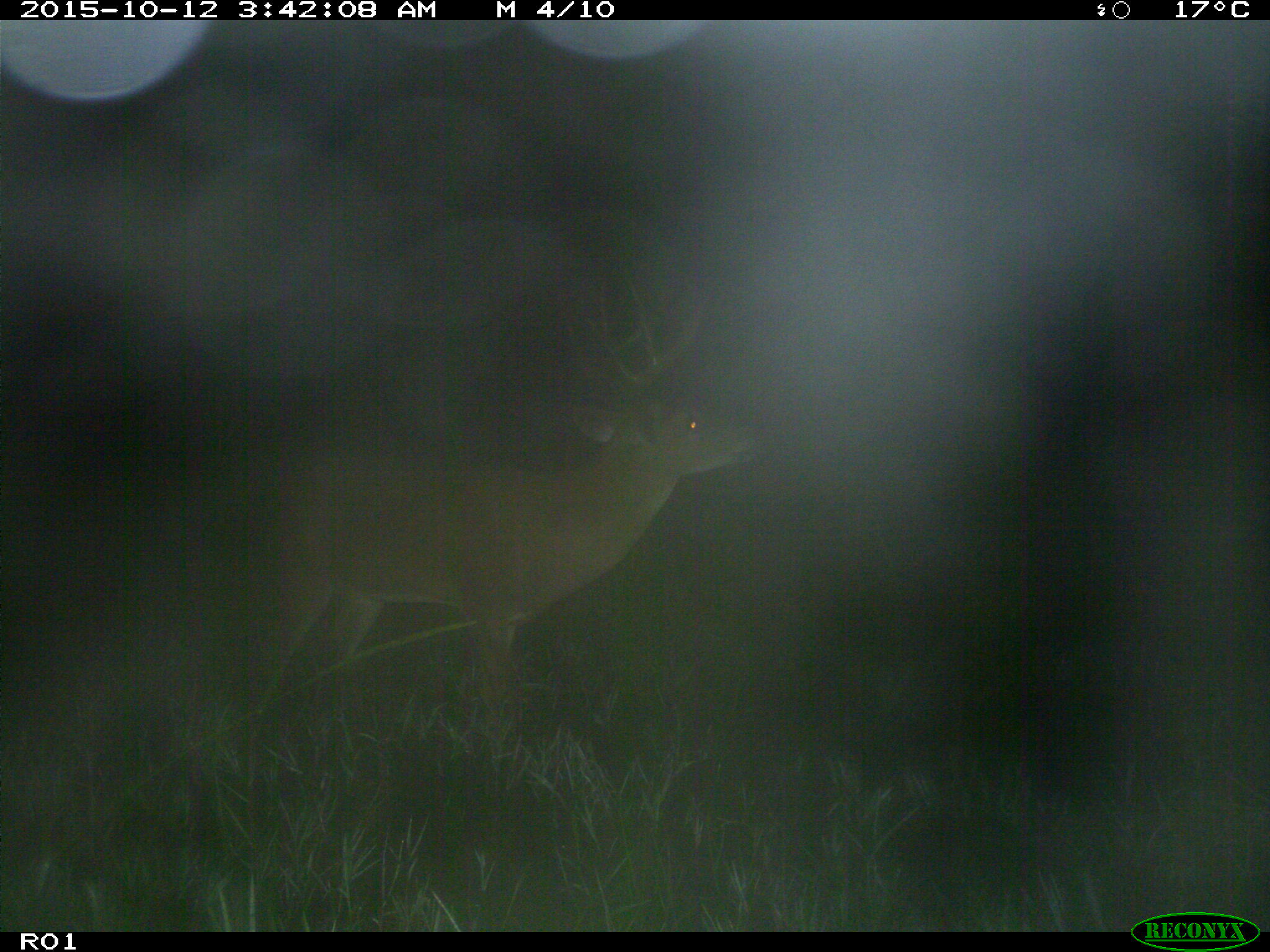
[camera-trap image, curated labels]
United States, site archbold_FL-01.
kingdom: Animalia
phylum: Chordata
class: Mammalia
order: Artiodactyla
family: Cervidae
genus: Odocoileus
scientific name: Odocoileus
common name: deer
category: unidentified deer